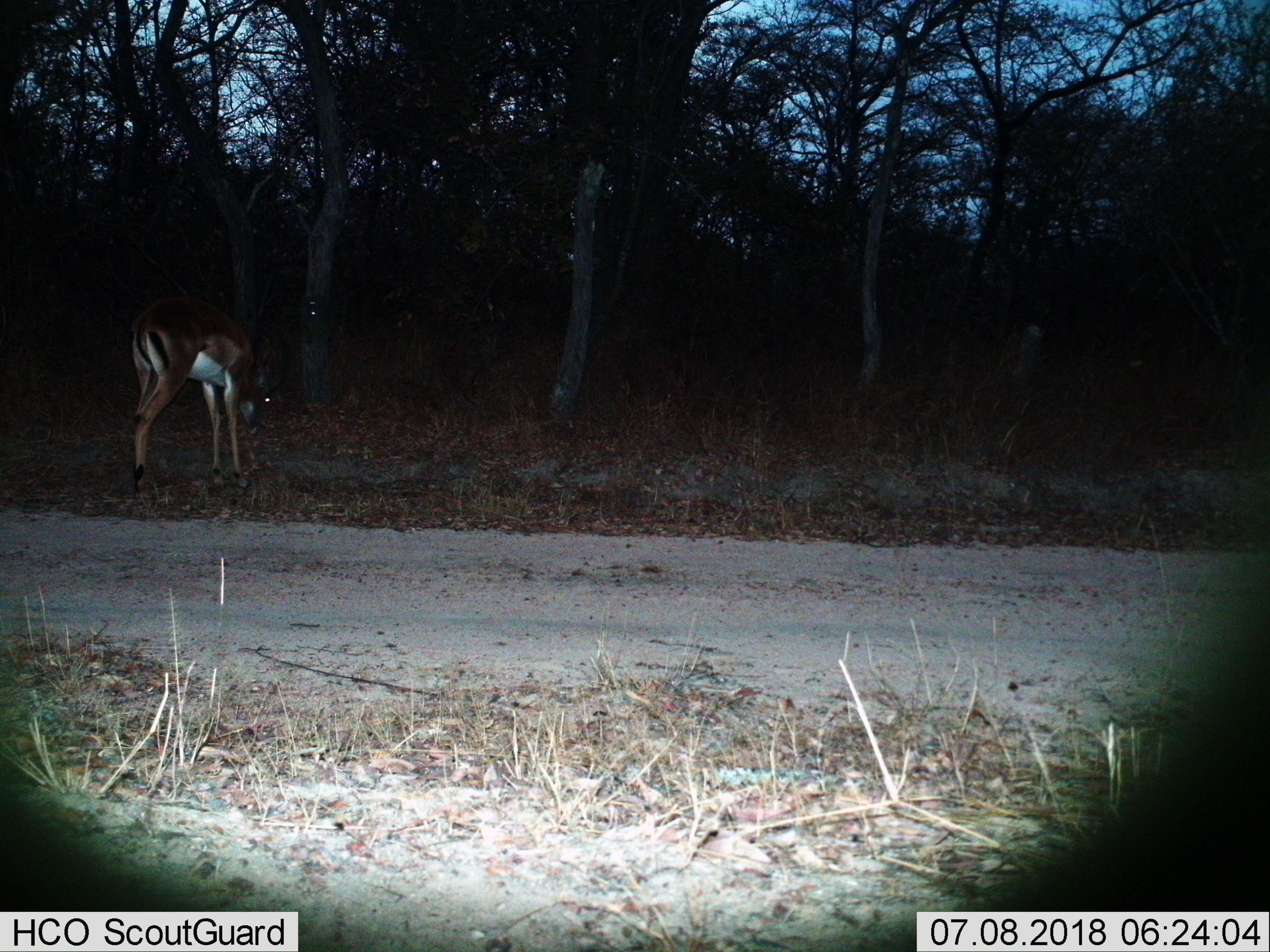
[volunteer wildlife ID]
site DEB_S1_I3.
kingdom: Animalia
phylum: Chordata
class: Mammalia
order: Artiodactyla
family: Bovidae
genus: Aepyceros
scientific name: Aepyceros melampus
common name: impala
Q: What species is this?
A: Impala (Aepyceros melampus).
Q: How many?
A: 1.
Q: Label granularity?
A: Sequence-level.